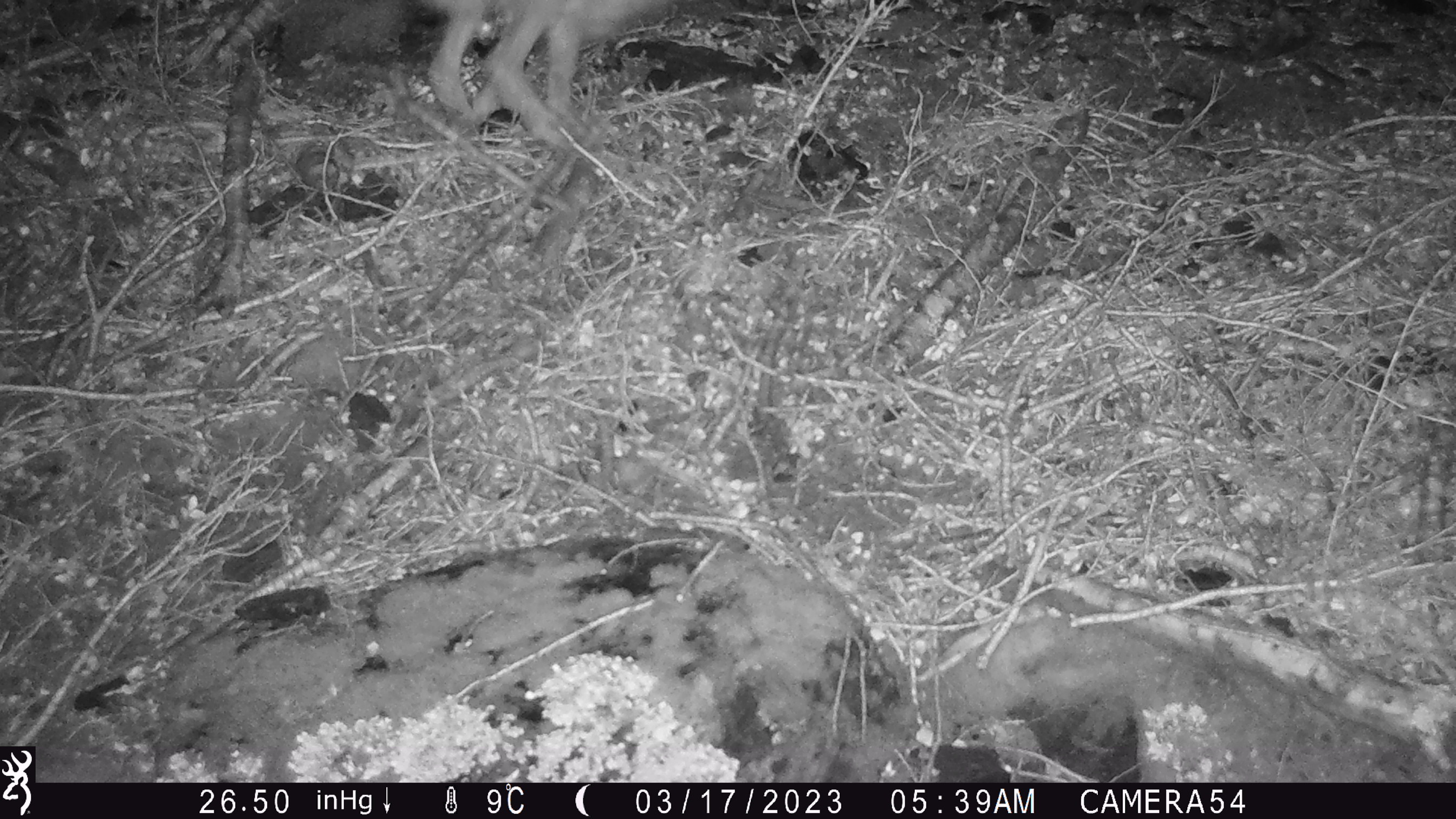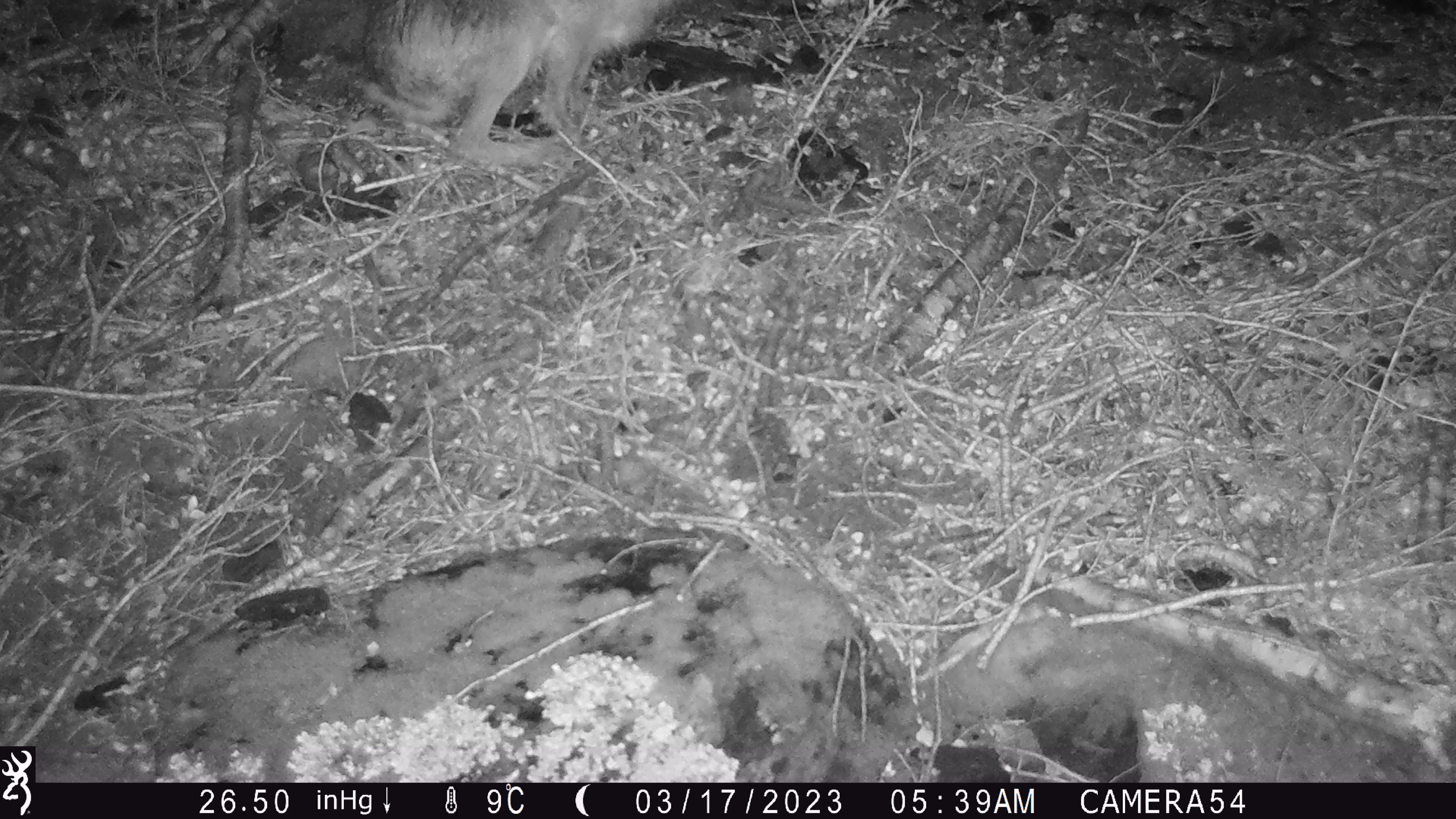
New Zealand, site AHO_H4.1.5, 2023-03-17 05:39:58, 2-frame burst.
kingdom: Animalia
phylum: Chordata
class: Mammalia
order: Lagomorpha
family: Leporidae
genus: Lepus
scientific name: Lepus europaeus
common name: brown hare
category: hare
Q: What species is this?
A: Hare (brown hare) (Lepus europaeus).